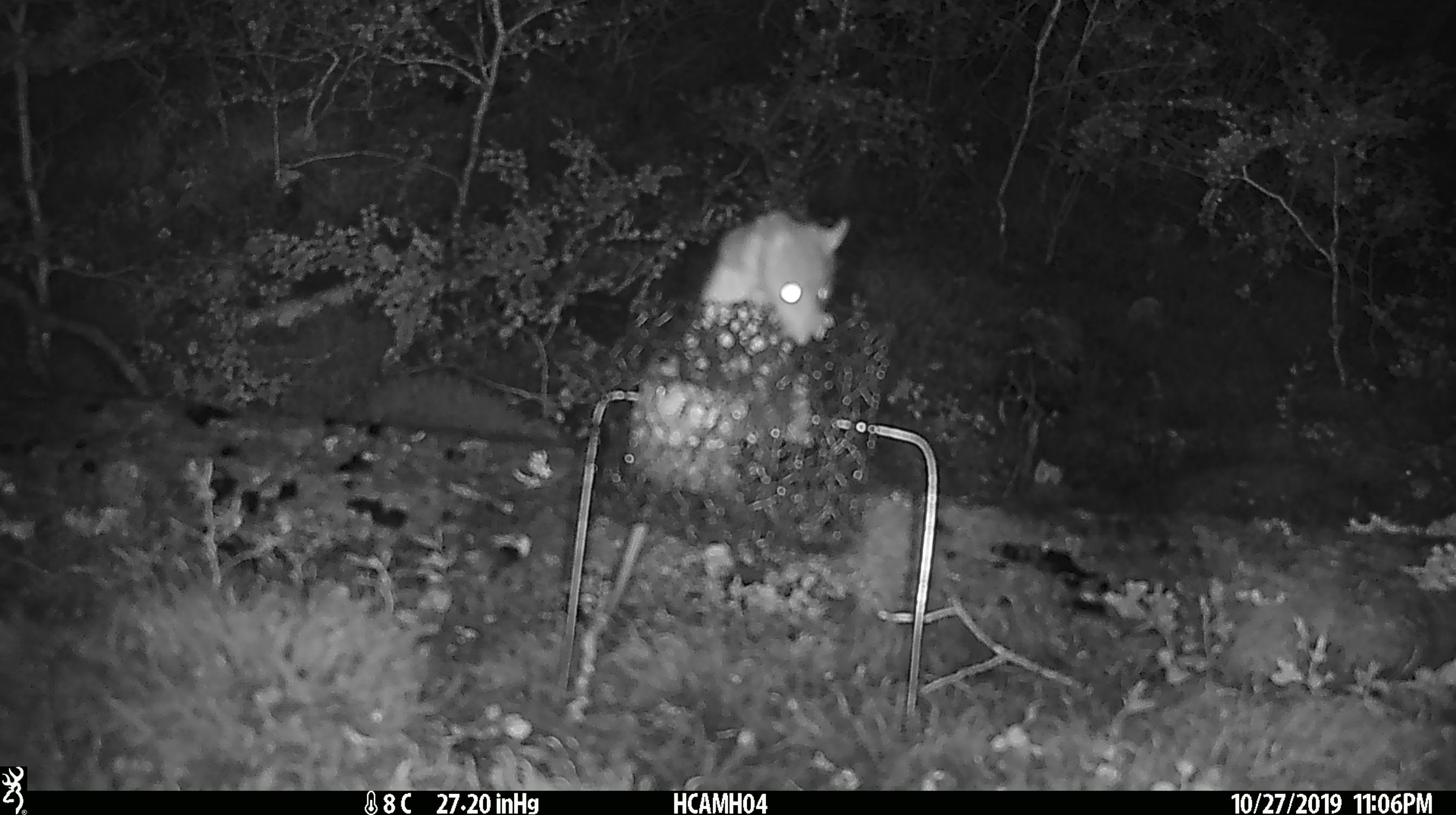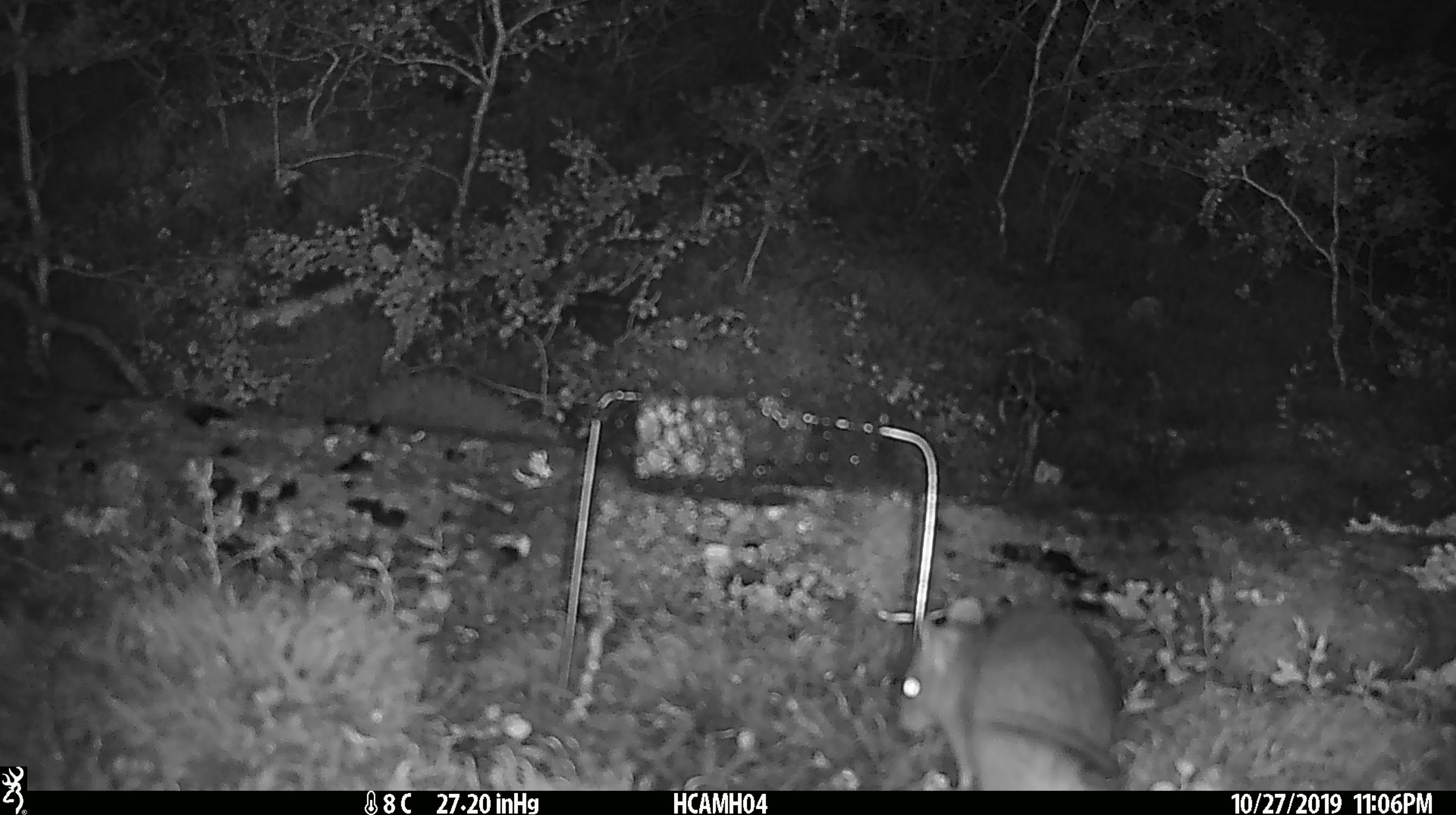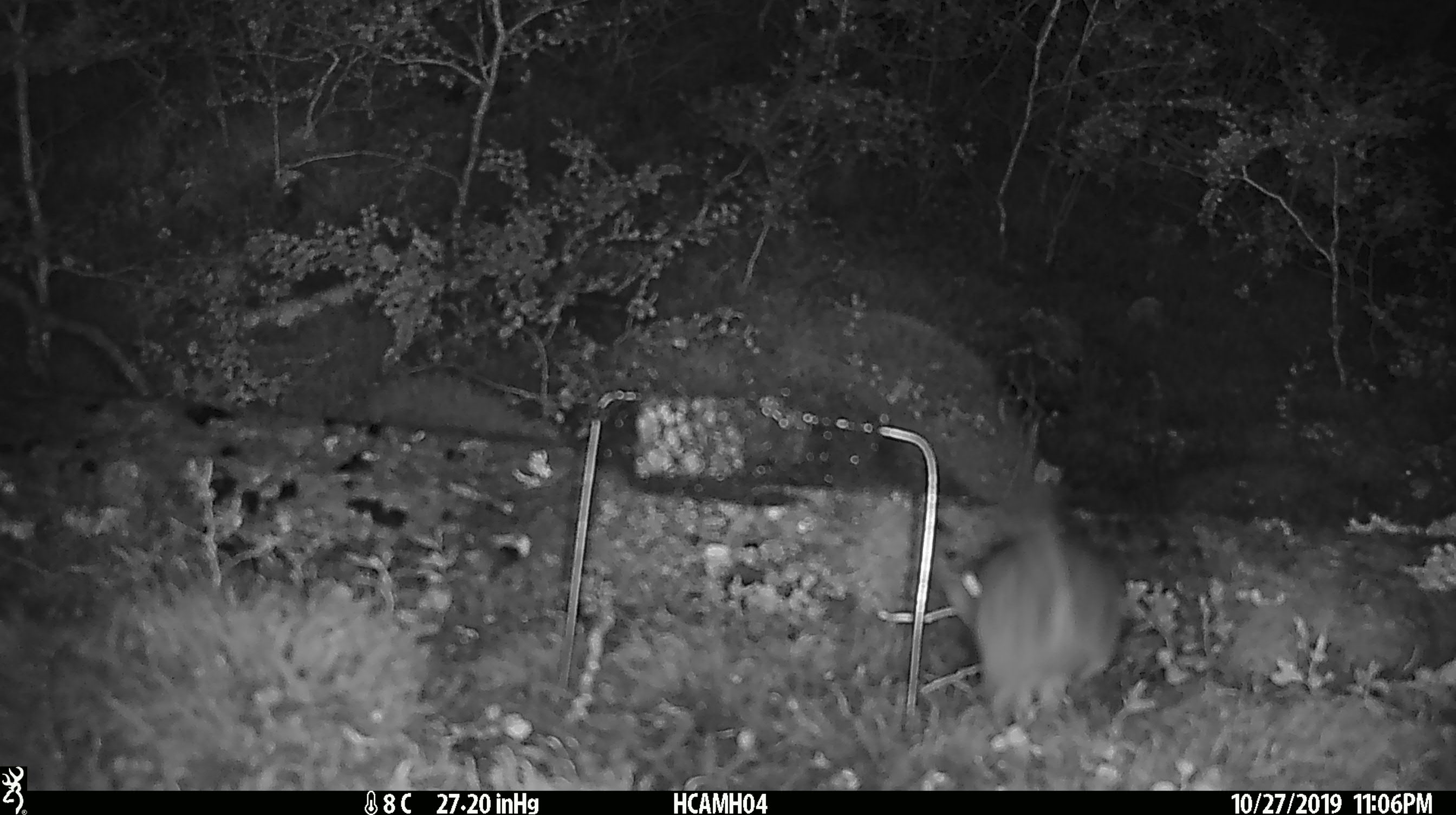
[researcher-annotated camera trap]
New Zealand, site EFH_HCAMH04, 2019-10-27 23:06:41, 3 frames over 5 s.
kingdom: Animalia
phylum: Chordata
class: Mammalia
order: Rodentia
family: Muridae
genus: Rattus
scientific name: Rattus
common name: rat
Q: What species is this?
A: Rat (Rattus).